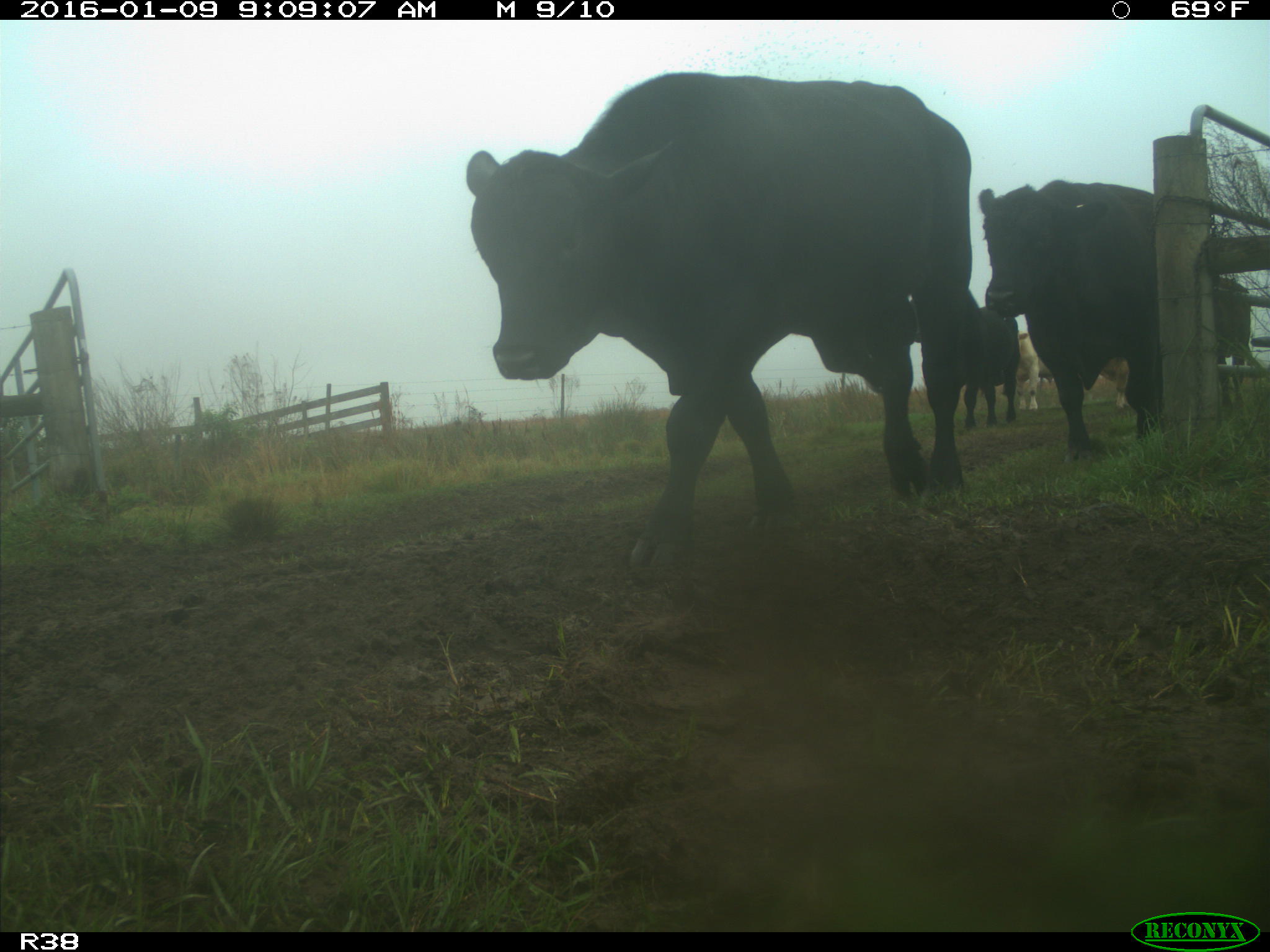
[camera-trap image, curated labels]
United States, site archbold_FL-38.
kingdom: Animalia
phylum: Chordata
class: Mammalia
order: Artiodactyla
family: Bovidae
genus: Bos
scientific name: Bos taurus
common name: domestic cow